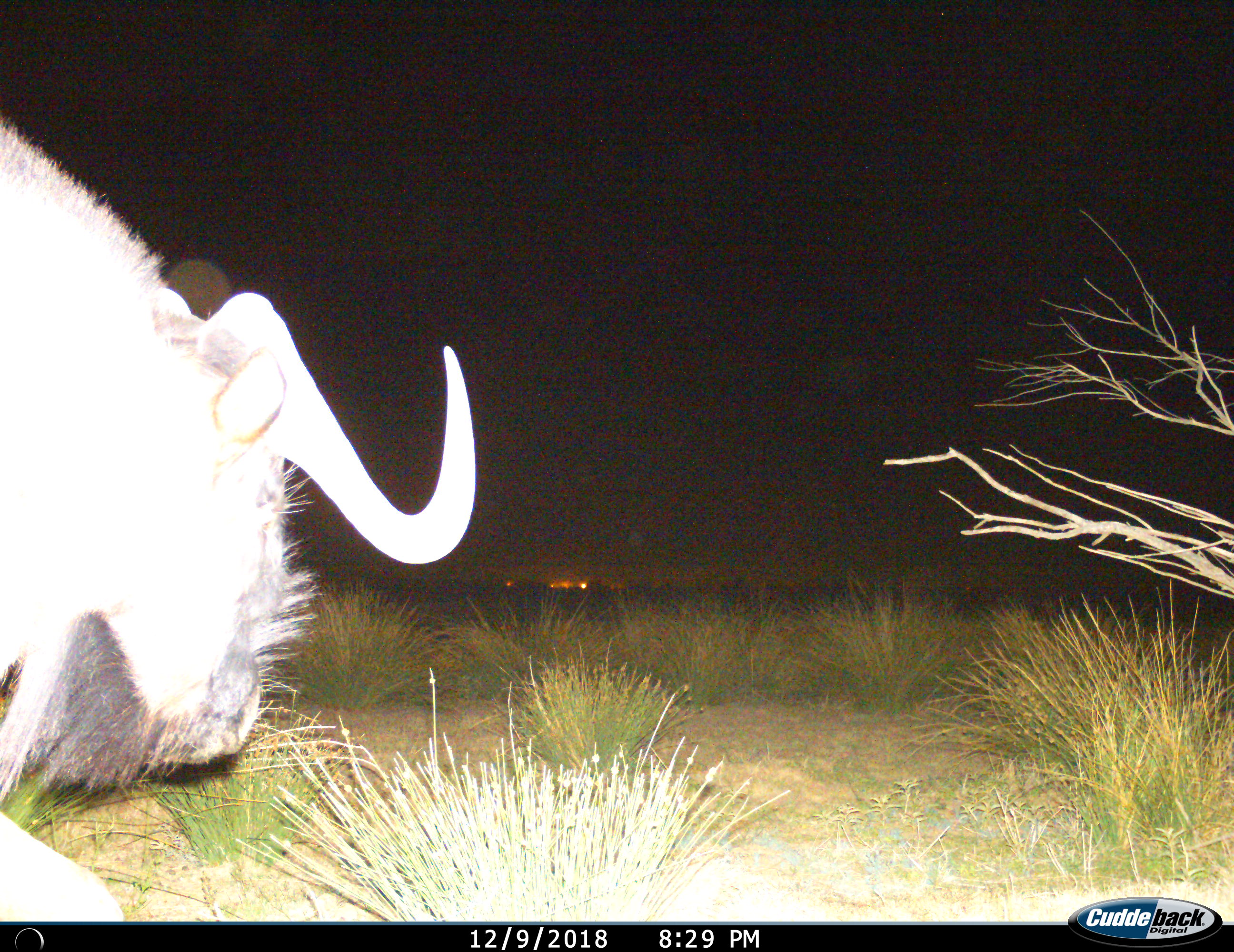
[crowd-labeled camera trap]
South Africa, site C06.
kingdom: Animalia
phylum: Chordata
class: Mammalia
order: Artiodactyla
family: Bovidae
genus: Connochaetes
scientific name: Connochaetes gnou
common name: black wildebeest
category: wildebeestblack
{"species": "wildebeestblack (black wildebeest) (Connochaetes gnou)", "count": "1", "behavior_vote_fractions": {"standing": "0%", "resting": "0%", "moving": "100%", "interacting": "0%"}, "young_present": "0%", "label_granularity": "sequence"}